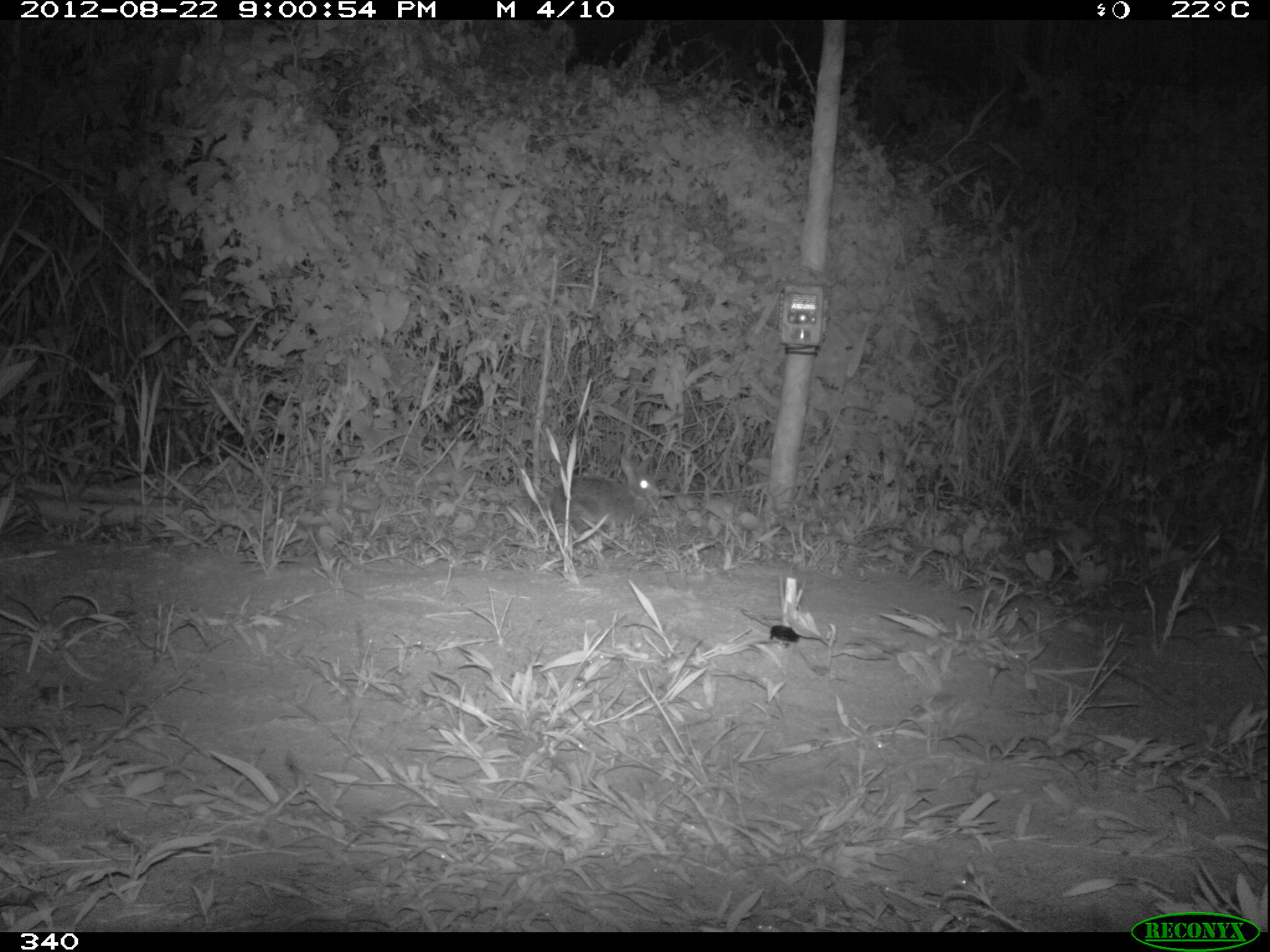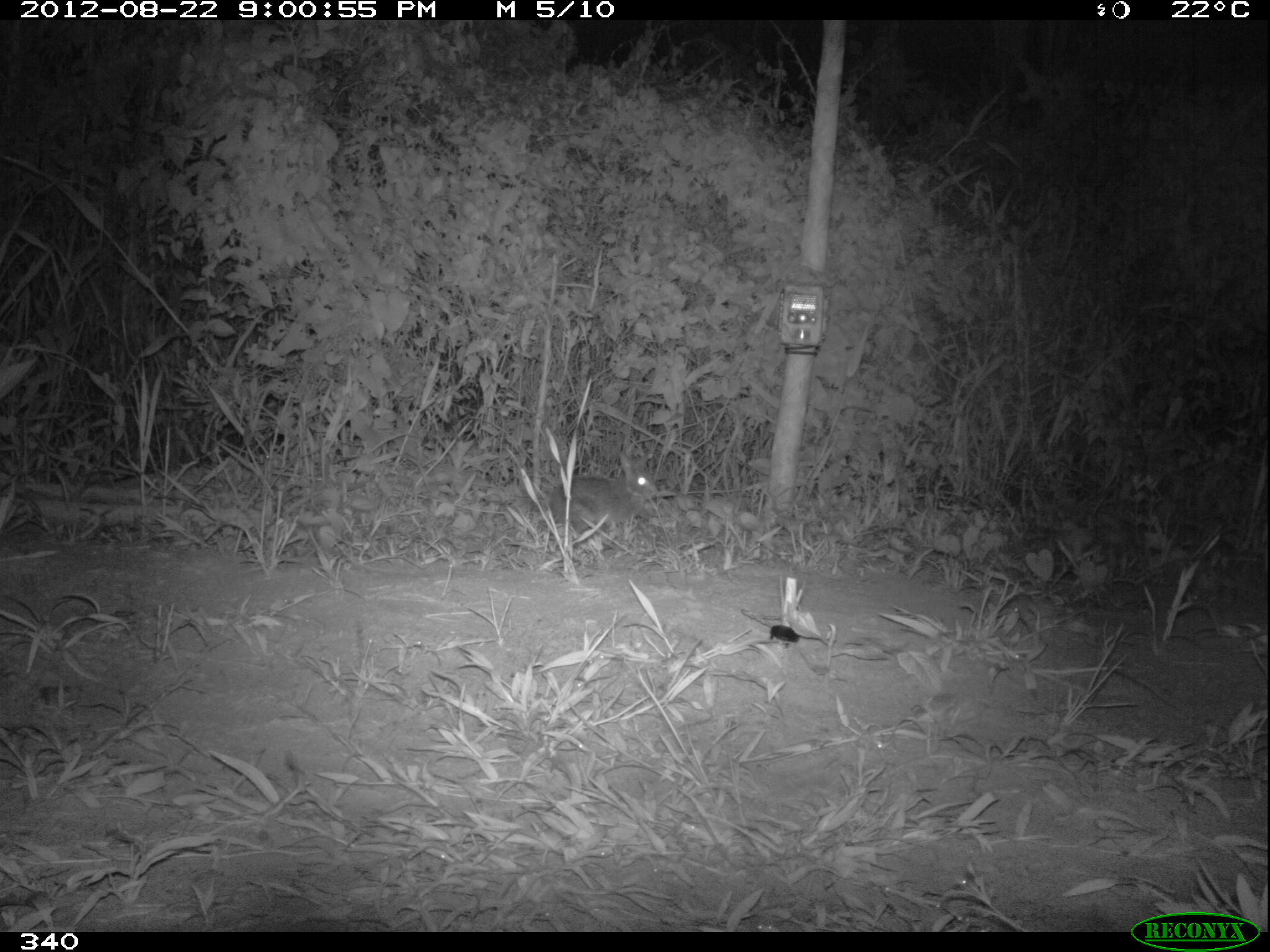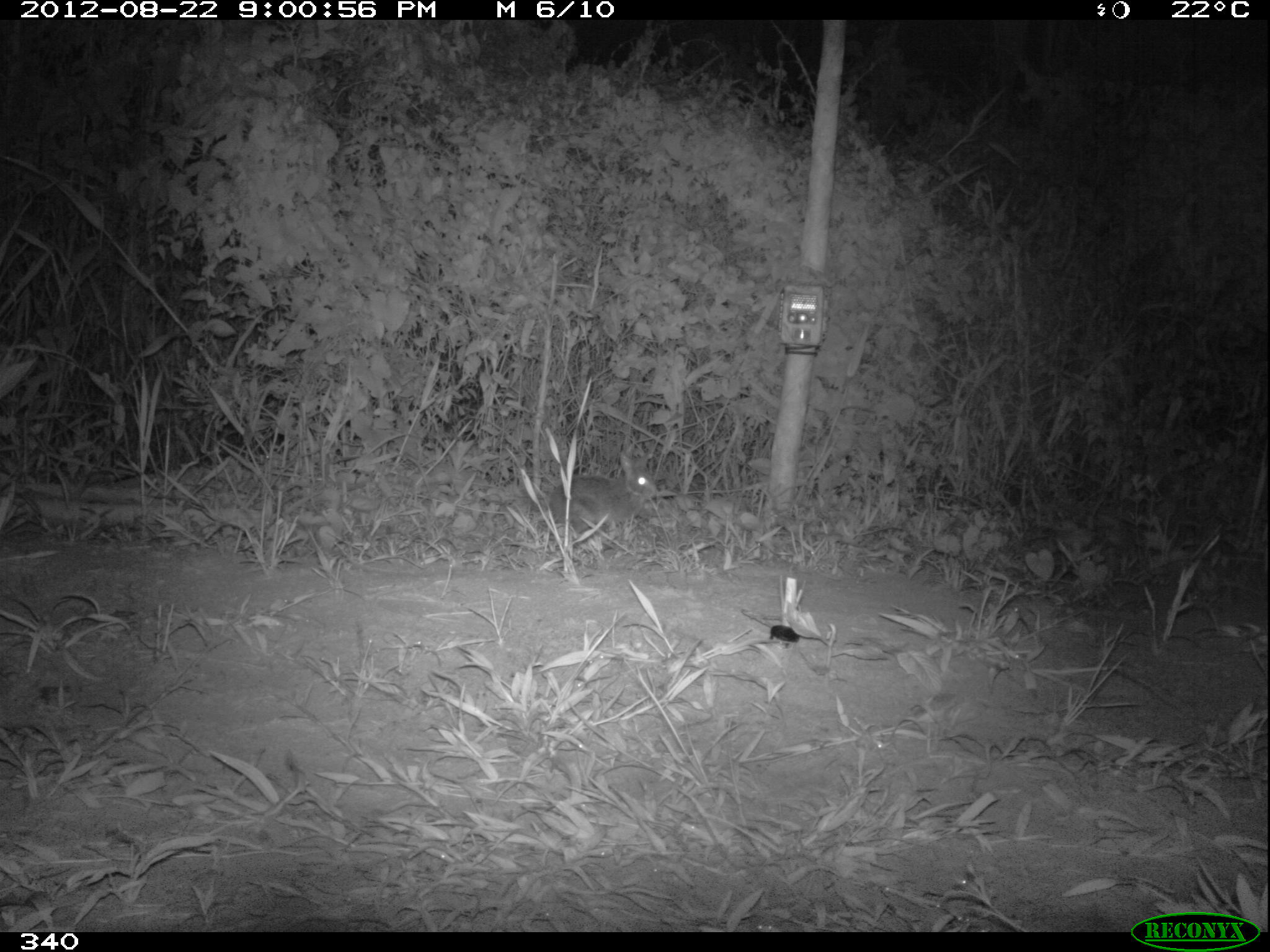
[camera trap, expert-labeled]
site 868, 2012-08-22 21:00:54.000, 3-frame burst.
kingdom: Animalia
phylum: Chordata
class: Mammalia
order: Lagomorpha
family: Leporidae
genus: Sylvilagus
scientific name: Sylvilagus brasiliensis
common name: tapeti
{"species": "Sylvilagus brasiliensis (tapeti)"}